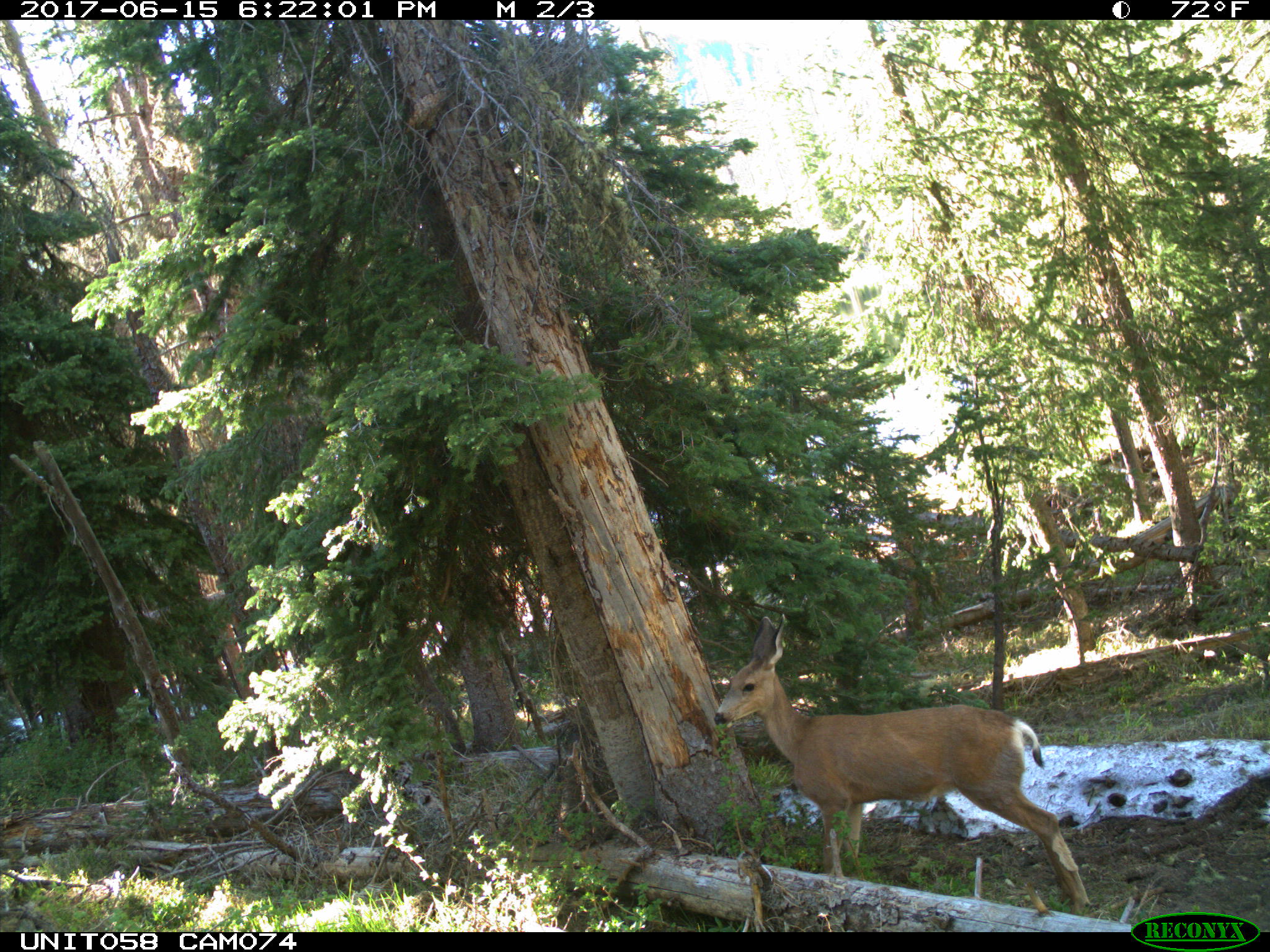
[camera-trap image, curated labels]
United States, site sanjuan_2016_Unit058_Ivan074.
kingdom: Animalia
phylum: Chordata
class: Mammalia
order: Artiodactyla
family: Cervidae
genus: Odocoileus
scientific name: Odocoileus hemionus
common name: mule deer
Odocoileus hemionus (mule deer).